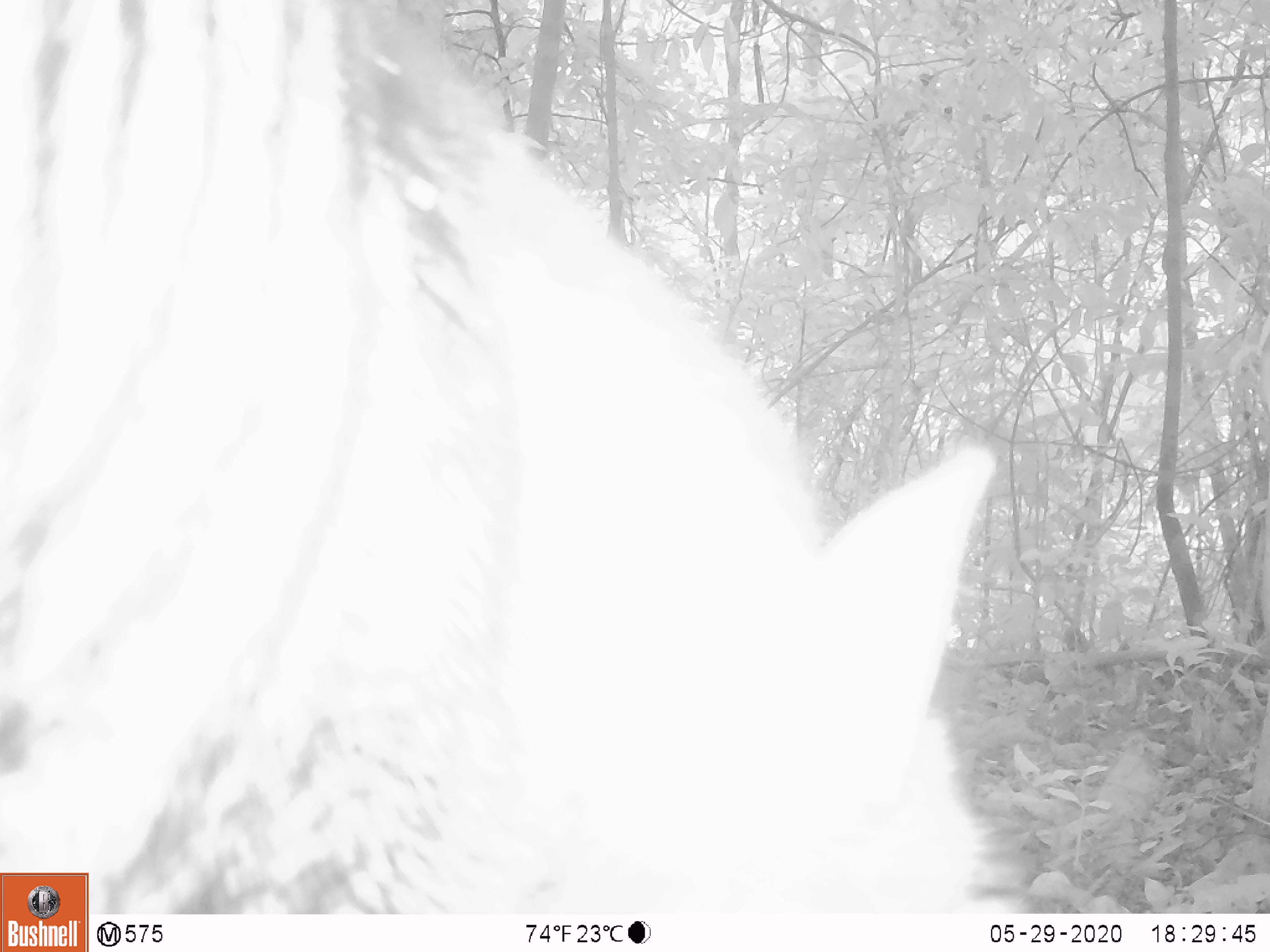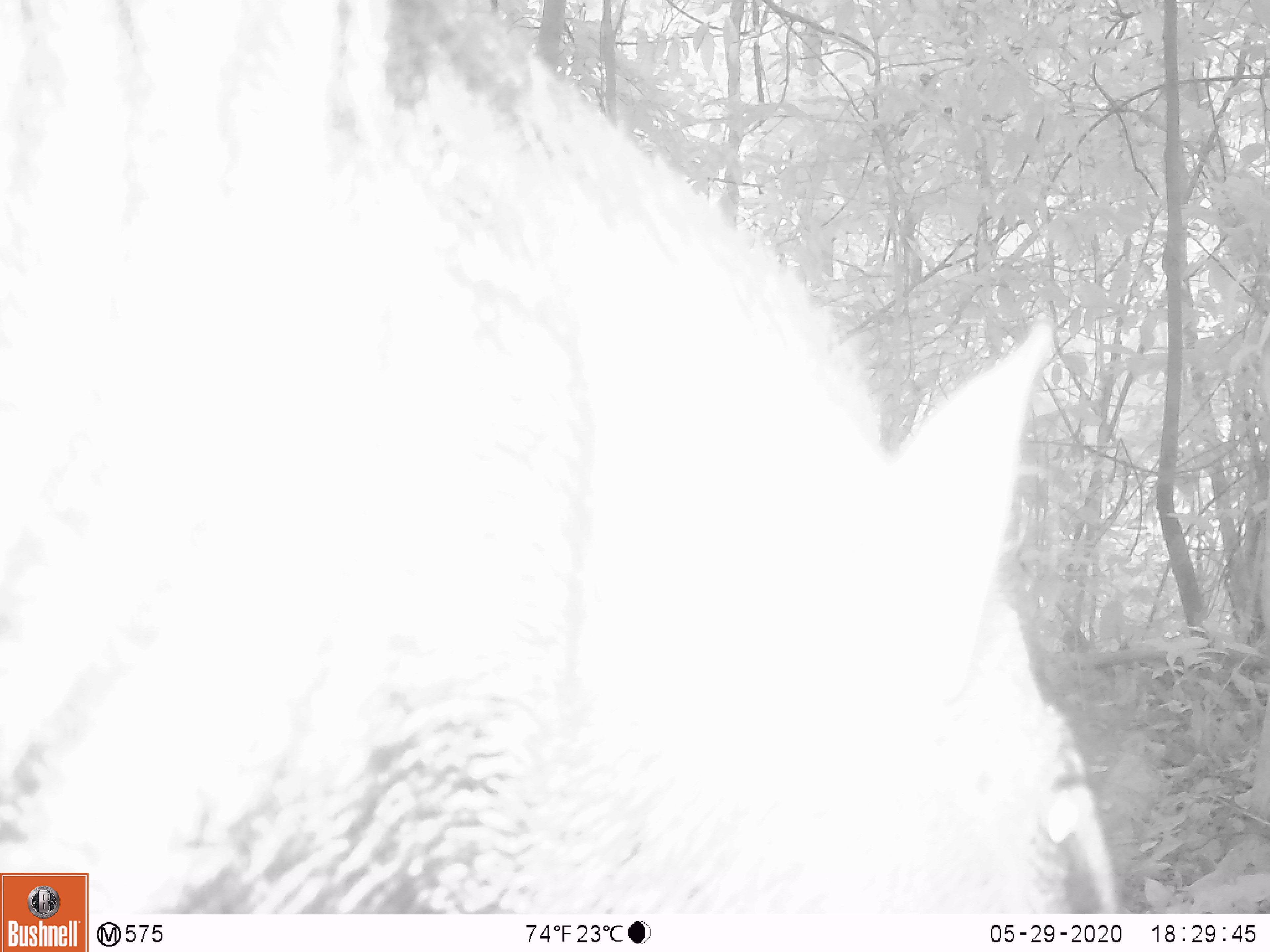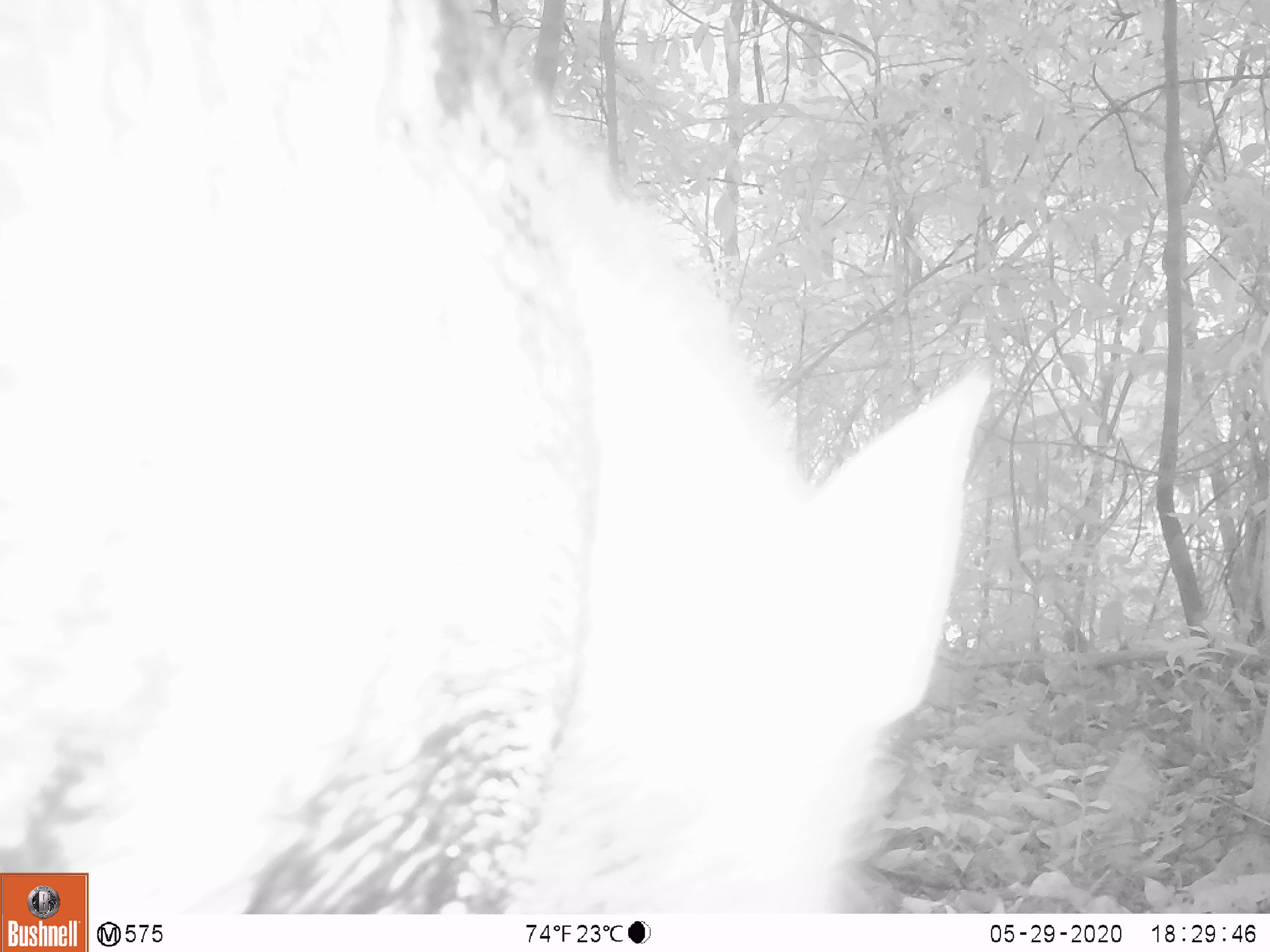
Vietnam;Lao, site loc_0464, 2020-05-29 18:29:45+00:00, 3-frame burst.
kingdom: Animalia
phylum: Chordata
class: Mammalia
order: Artiodactyla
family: Suidae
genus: Sus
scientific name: Sus scrofa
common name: eurasian wild pig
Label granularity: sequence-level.